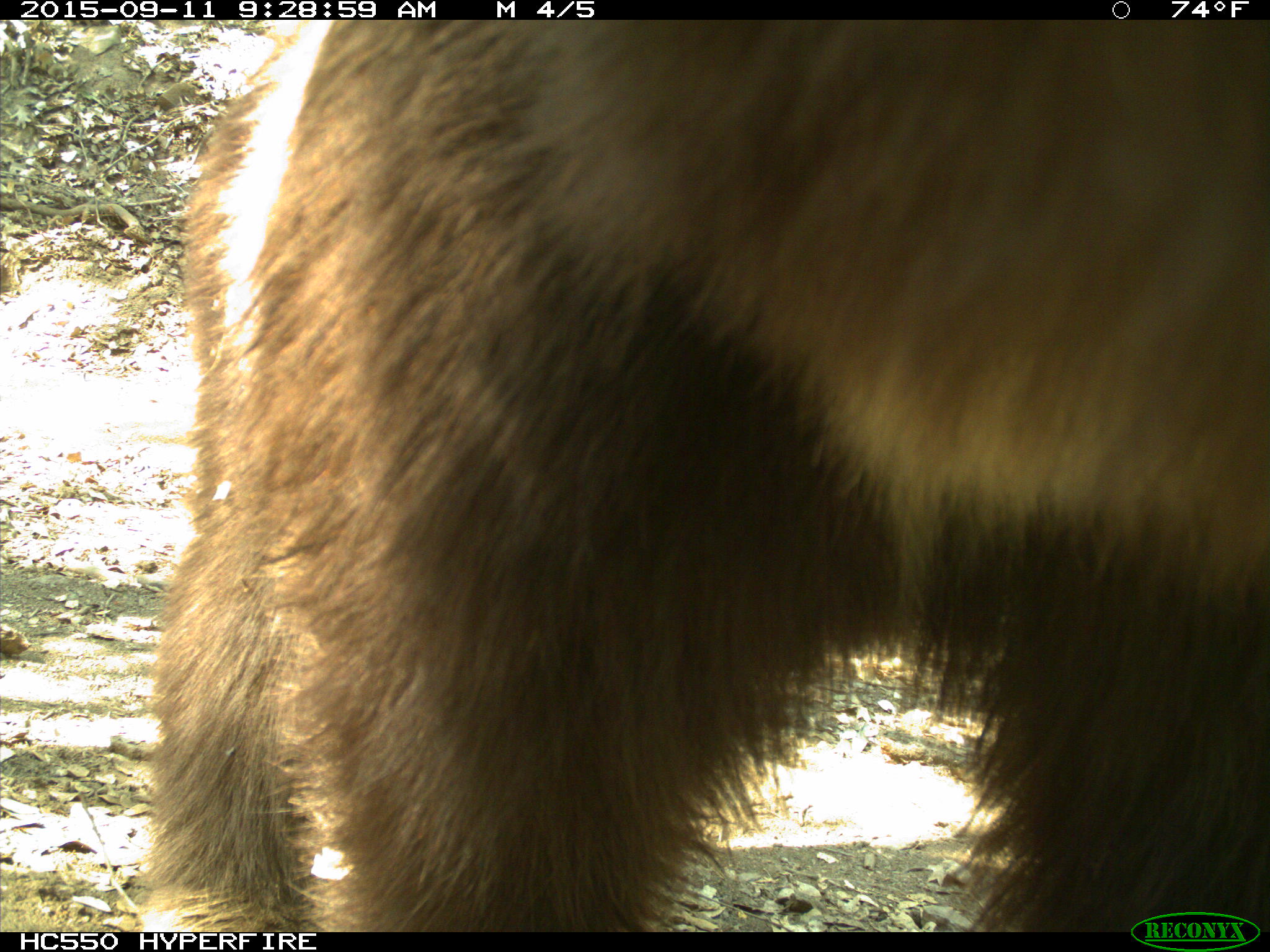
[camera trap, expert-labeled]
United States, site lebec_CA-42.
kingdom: Animalia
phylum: Chordata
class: Mammalia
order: Carnivora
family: Ursidae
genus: Ursus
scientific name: Ursus americanus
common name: american black bear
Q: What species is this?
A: Ursus americanus (american black bear).